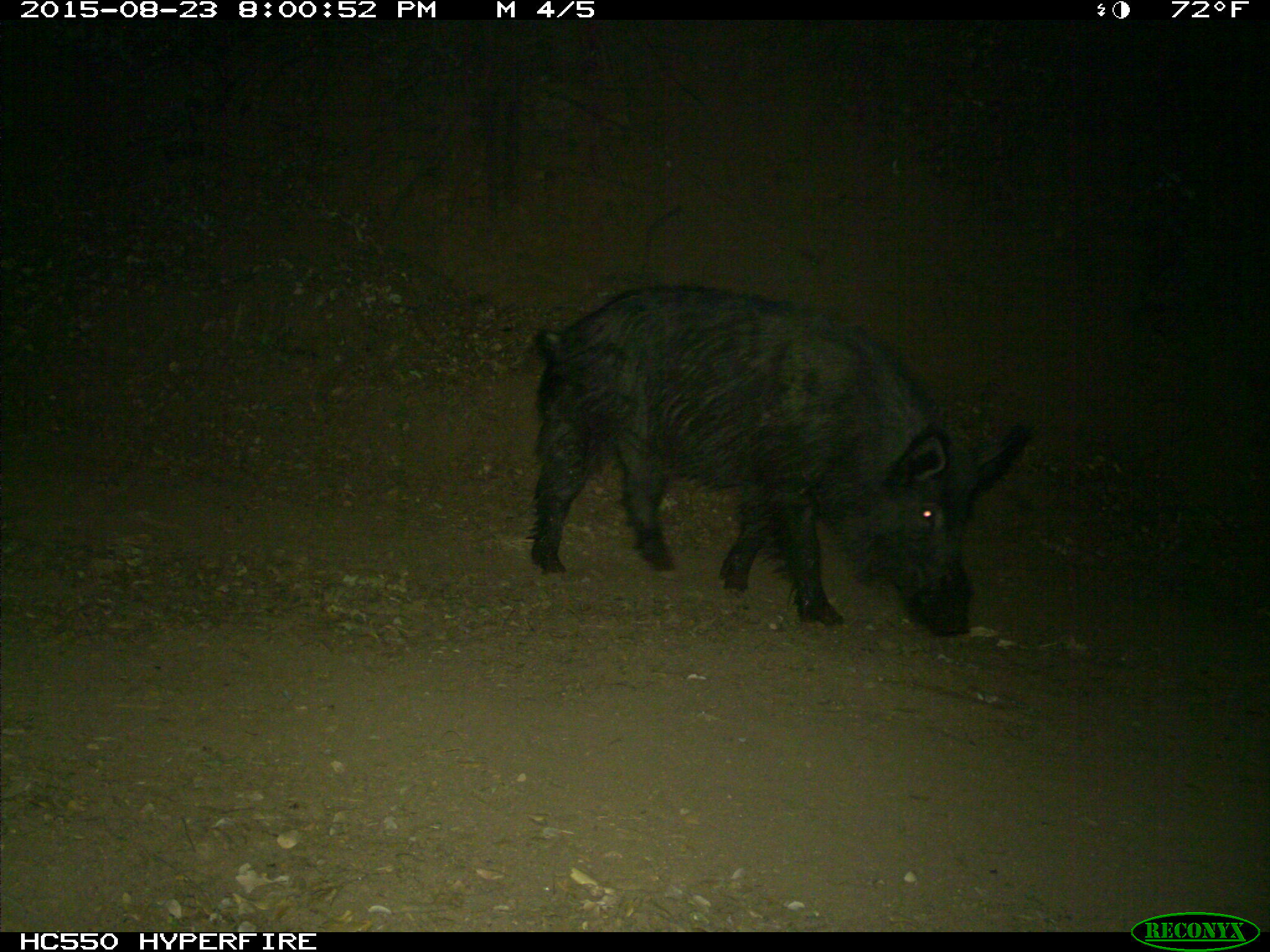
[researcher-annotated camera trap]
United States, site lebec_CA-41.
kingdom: Animalia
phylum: Chordata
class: Mammalia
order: Artiodactyla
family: Suidae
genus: Sus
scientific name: Sus scrofa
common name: wild boar